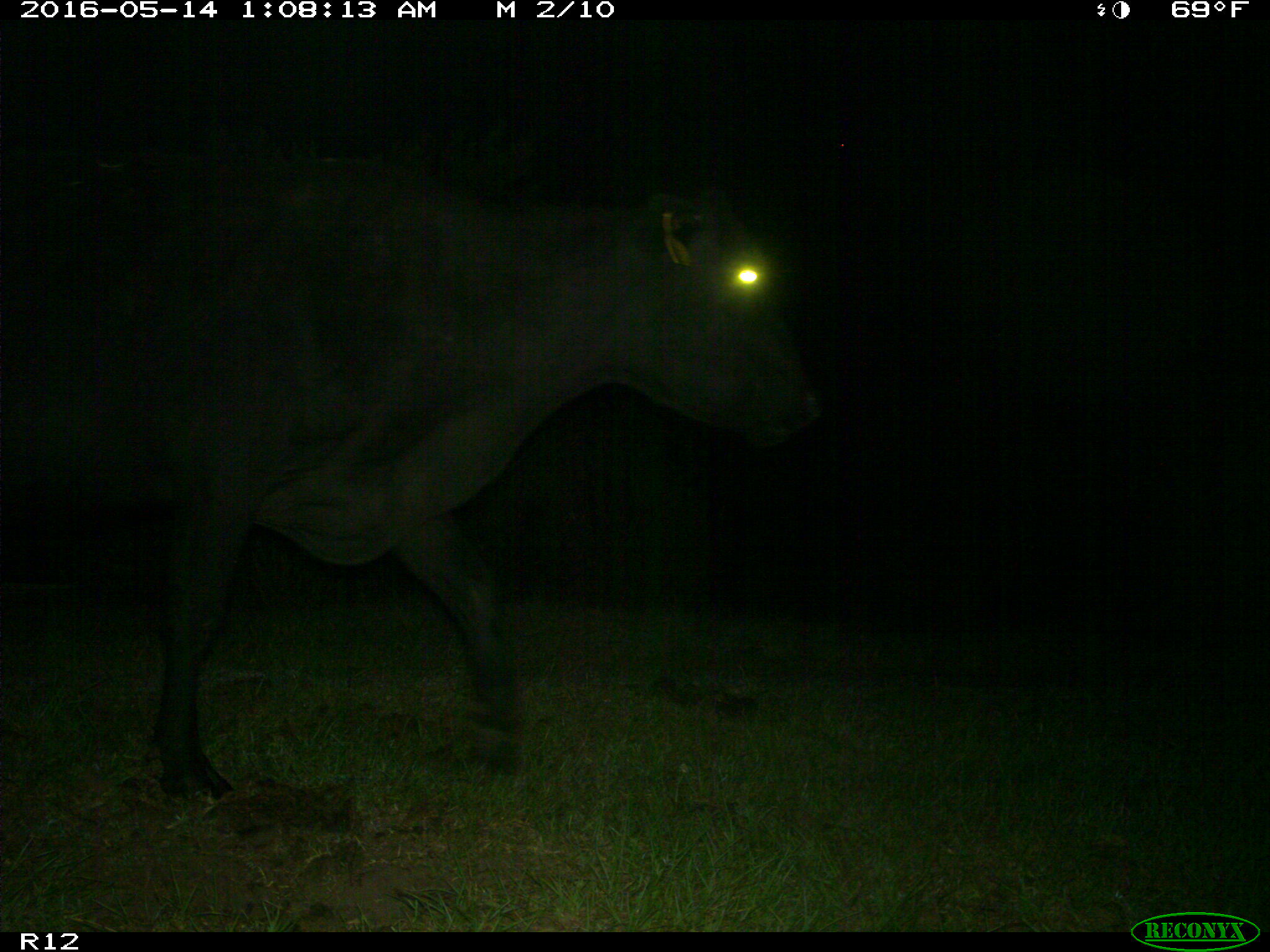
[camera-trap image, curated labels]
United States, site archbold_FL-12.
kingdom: Animalia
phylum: Chordata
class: Mammalia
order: Artiodactyla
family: Bovidae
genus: Bos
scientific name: Bos taurus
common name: domestic cow